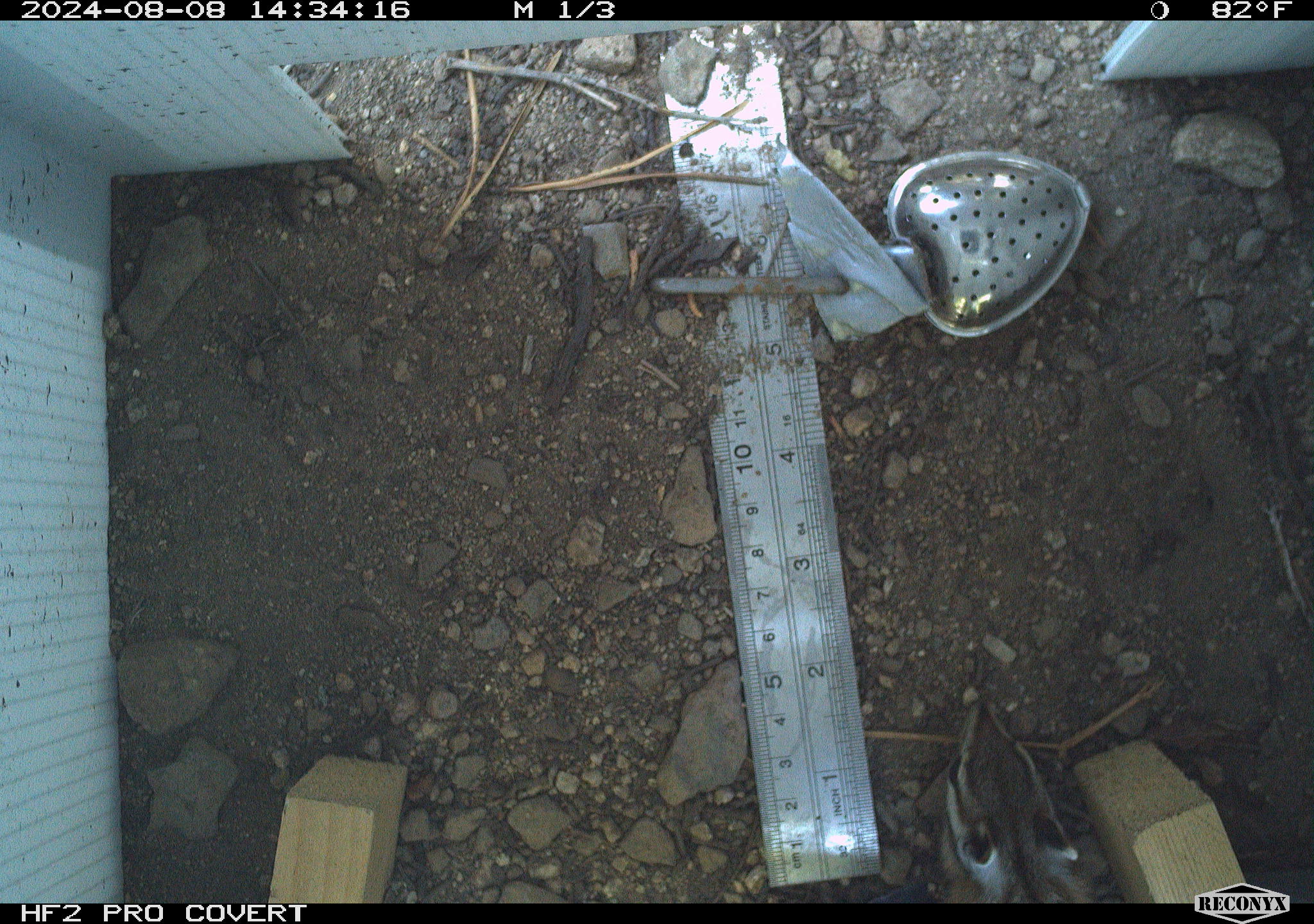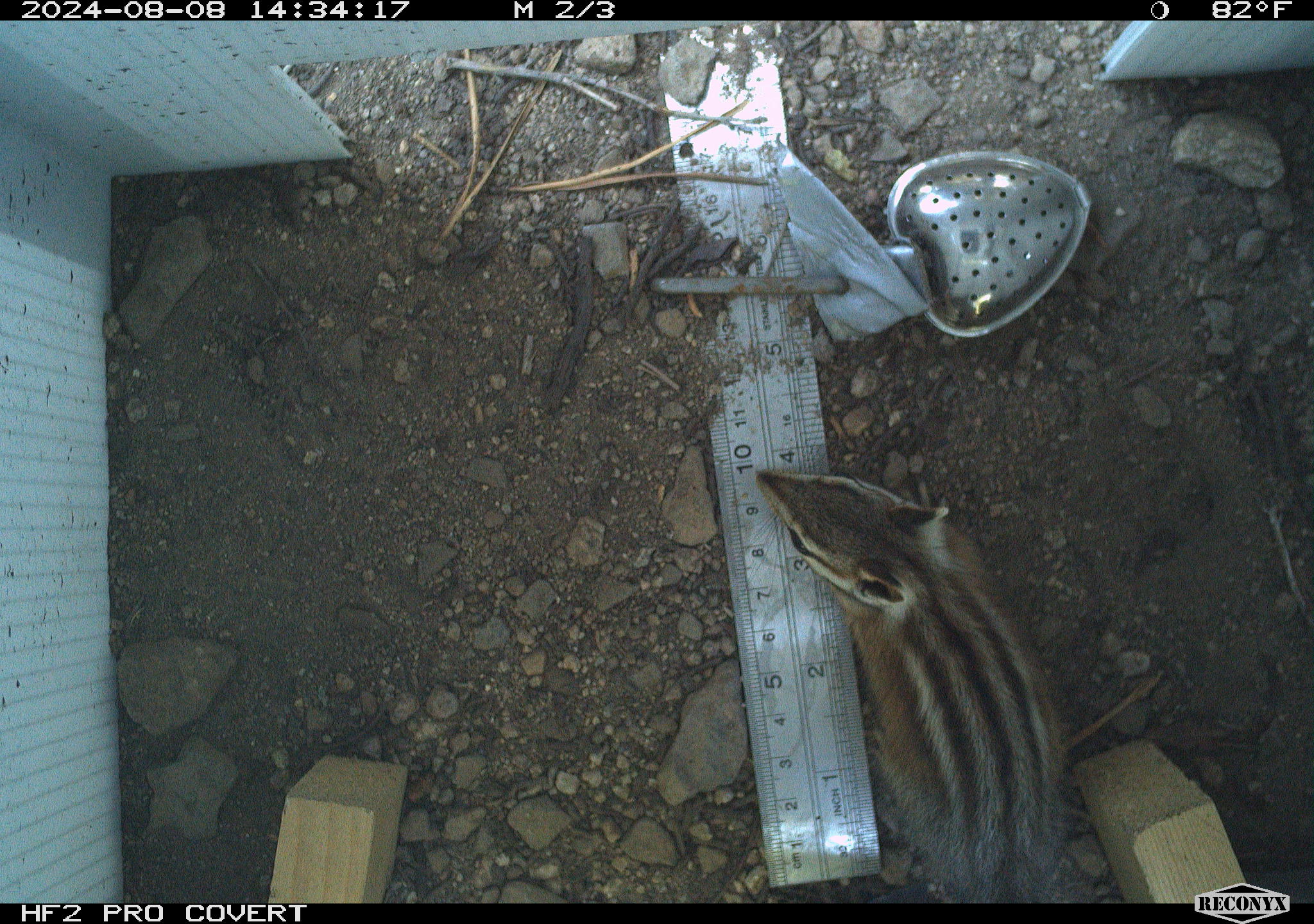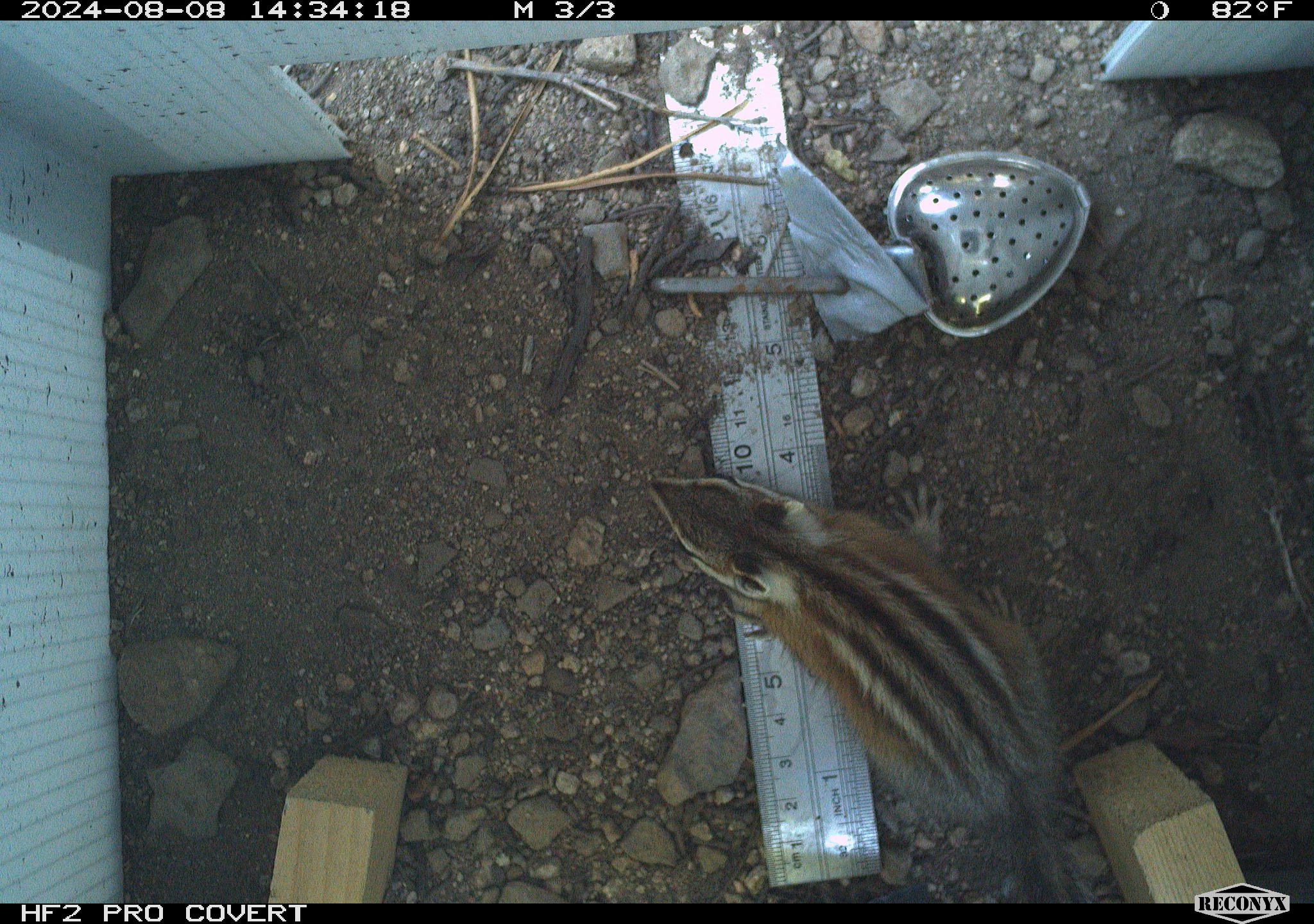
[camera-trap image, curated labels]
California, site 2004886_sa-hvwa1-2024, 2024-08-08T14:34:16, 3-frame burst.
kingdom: Animalia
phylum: Chordata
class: Mammalia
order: Rodentia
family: Sciuridae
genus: Neotamias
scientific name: Neotamias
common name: western chipmunks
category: neotamias species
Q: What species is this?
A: Neotamias species (western chipmunks) (Neotamias).